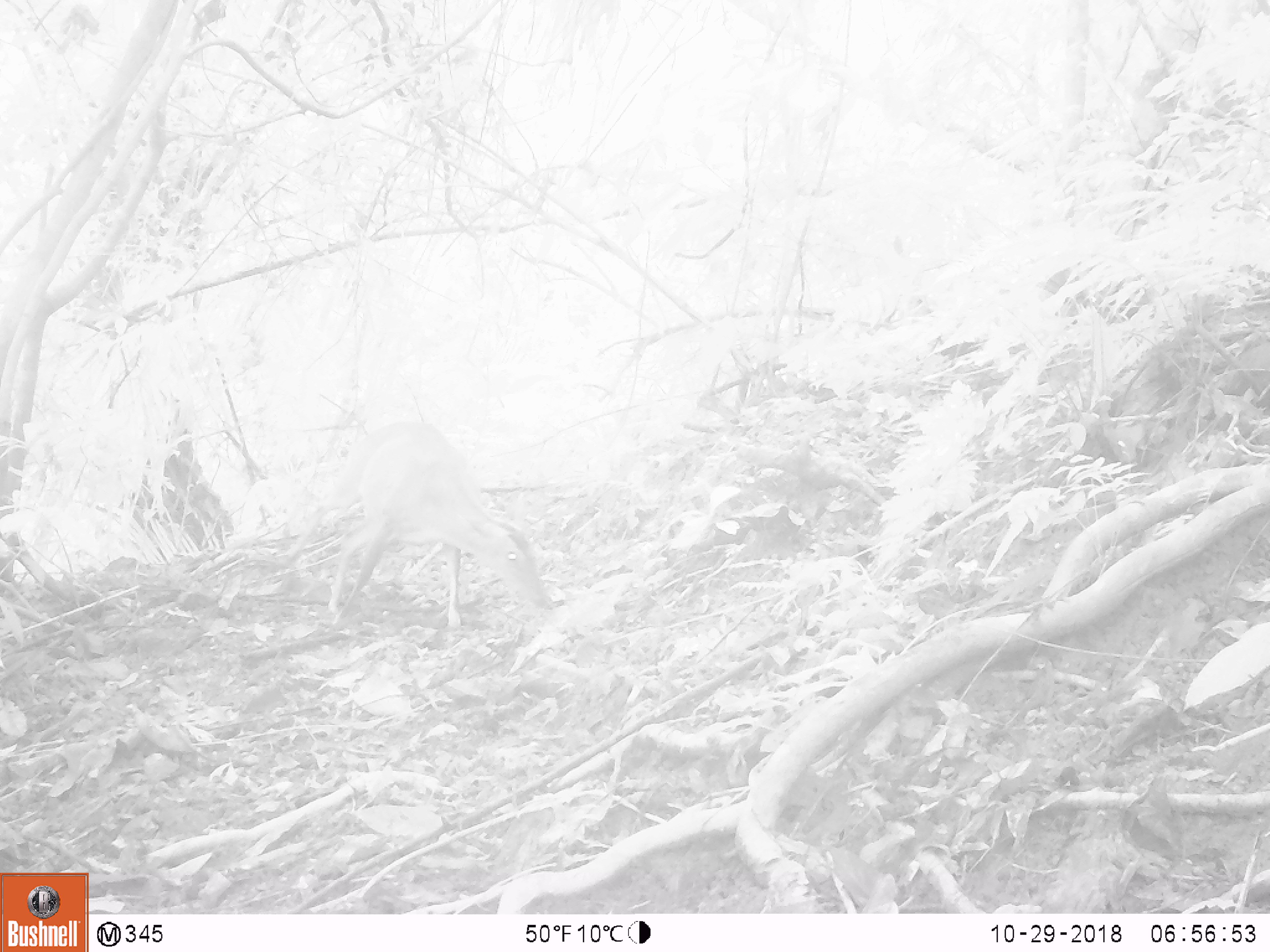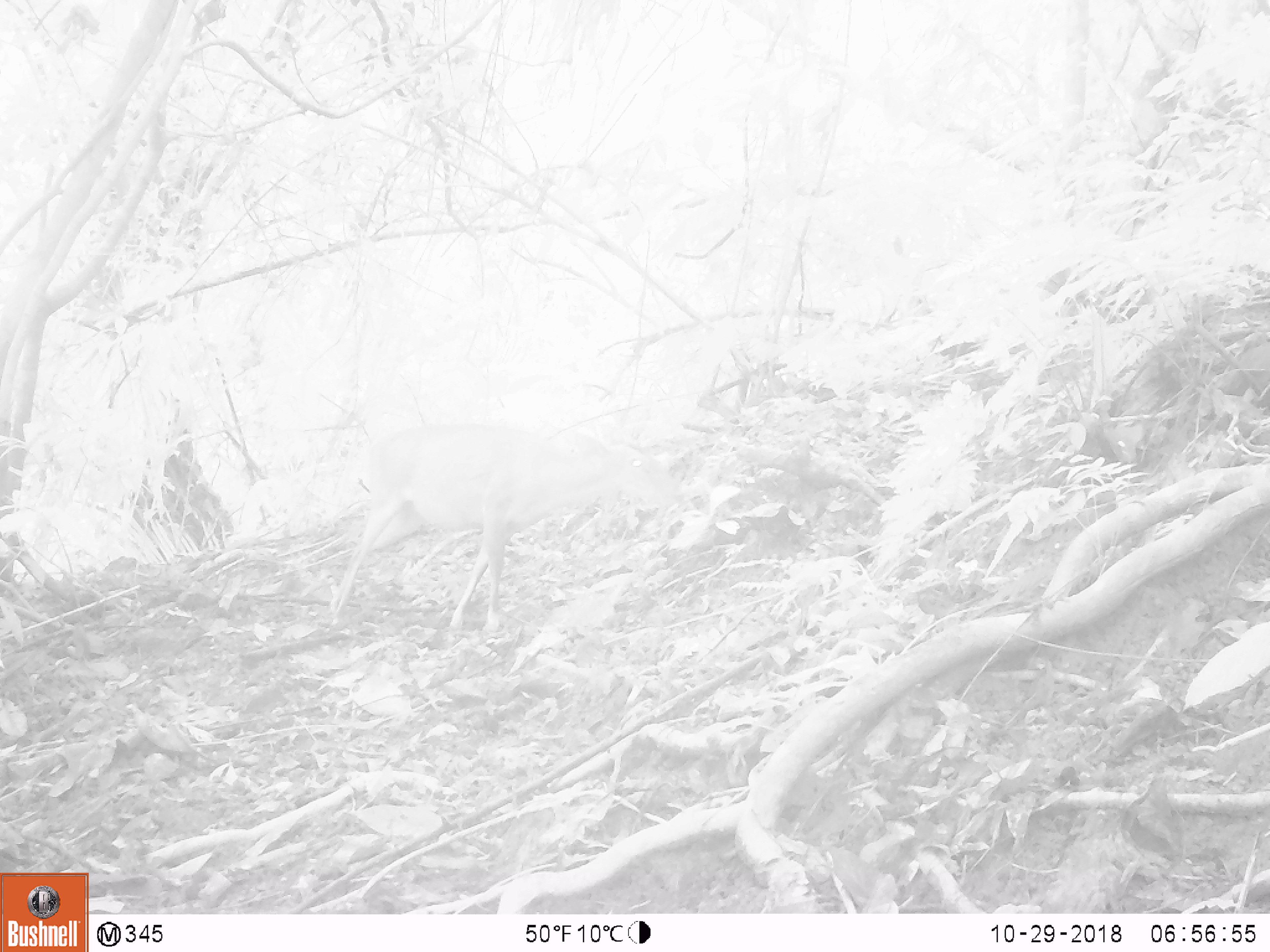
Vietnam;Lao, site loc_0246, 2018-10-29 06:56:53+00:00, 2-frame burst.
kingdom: Animalia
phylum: Chordata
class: Mammalia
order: Artiodactyla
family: Cervidae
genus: Muntiacus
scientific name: Muntiacus vuquangensis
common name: large-antlered muntjac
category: large antlered muntjac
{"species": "large antlered muntjac (large-antlered muntjac) (Muntiacus vuquangensis)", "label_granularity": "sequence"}